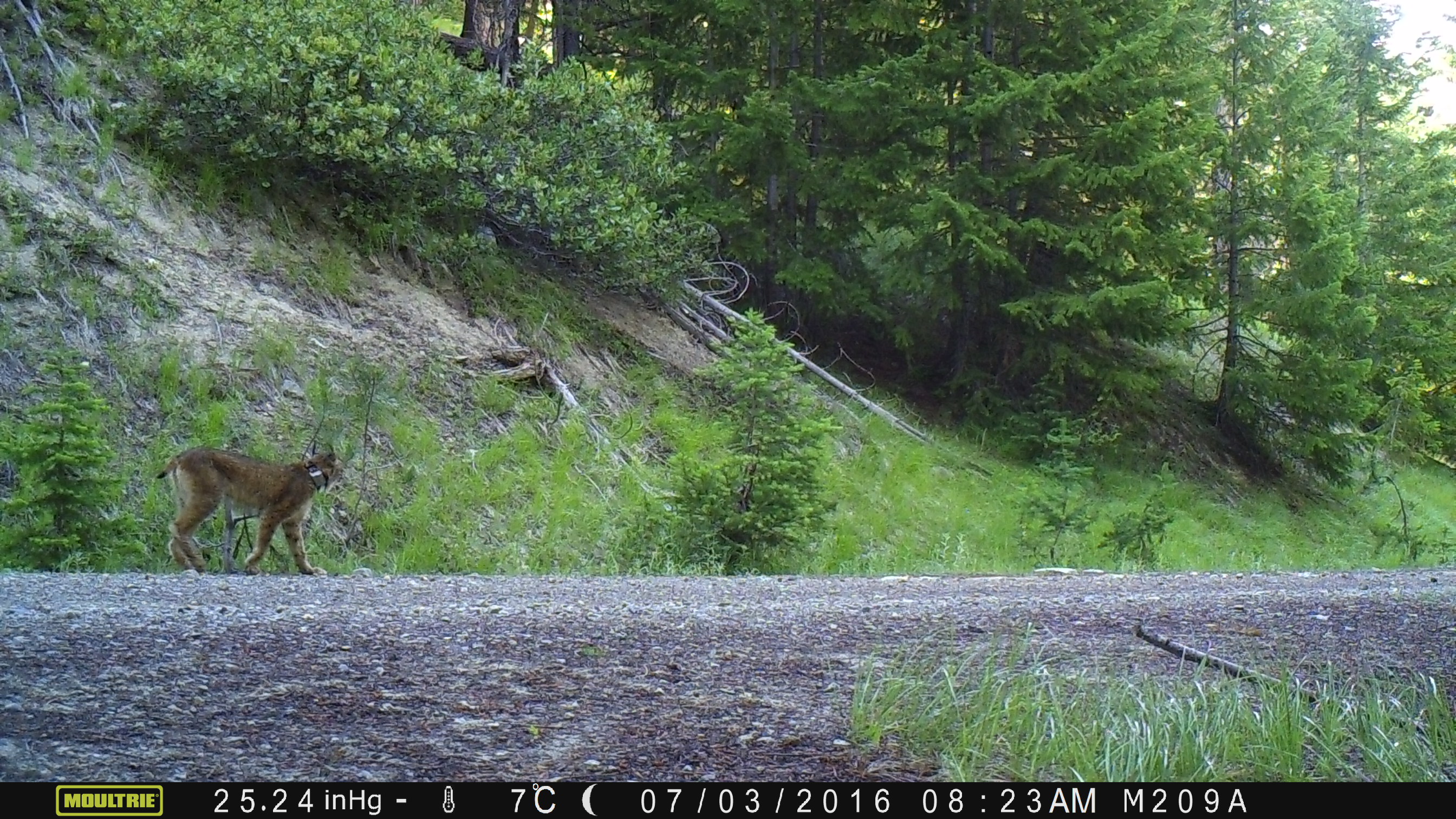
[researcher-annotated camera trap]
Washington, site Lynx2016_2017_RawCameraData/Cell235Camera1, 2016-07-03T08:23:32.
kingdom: Animalia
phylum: Chordata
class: Mammalia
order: Carnivora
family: Felidae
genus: Lynx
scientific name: Lynx canadensis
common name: canada lynx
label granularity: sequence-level